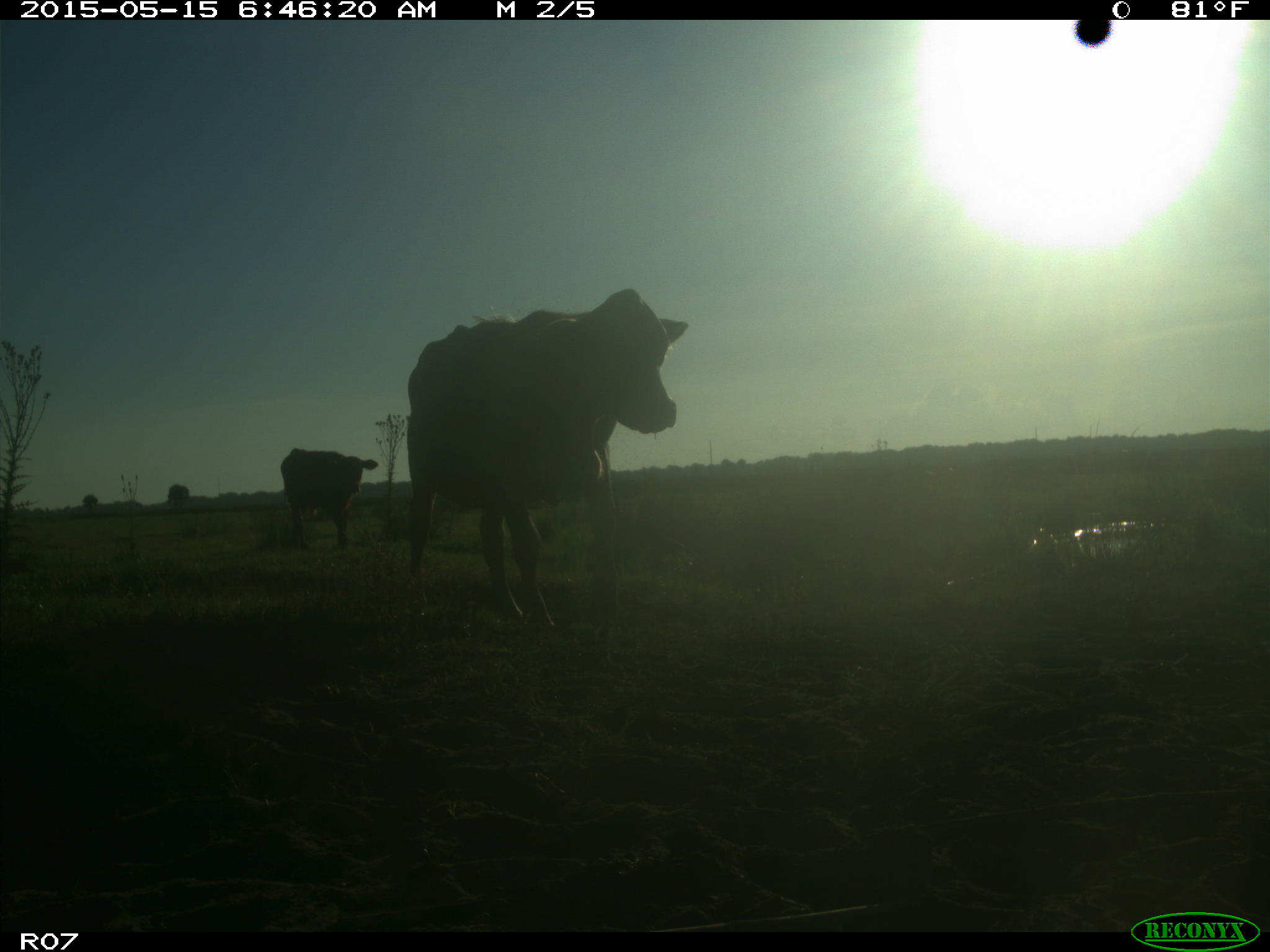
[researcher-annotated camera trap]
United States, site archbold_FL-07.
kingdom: Animalia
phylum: Chordata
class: Mammalia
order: Artiodactyla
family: Bovidae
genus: Bos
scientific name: Bos taurus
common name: domestic cow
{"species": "Bos taurus (domestic cow)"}